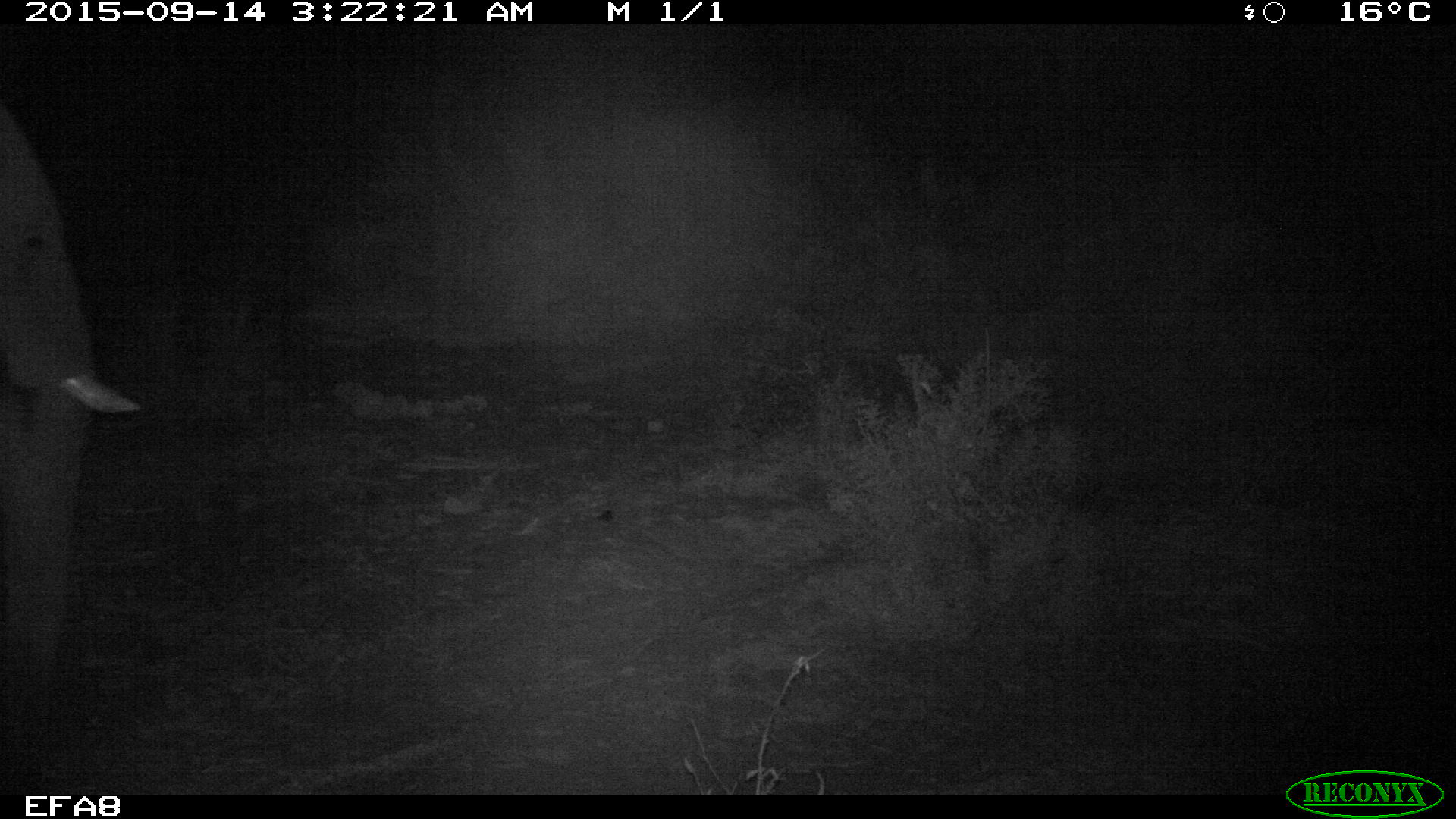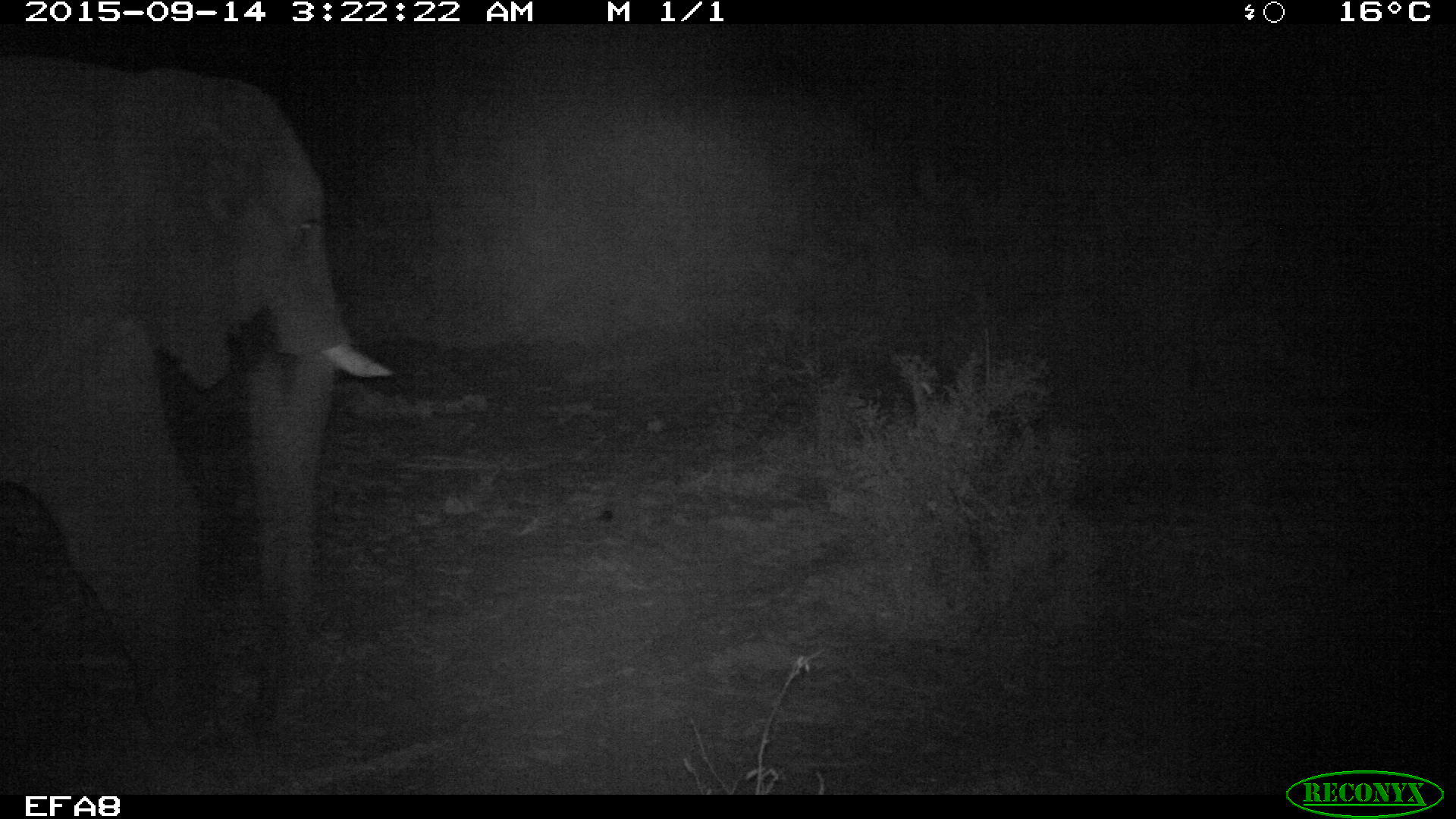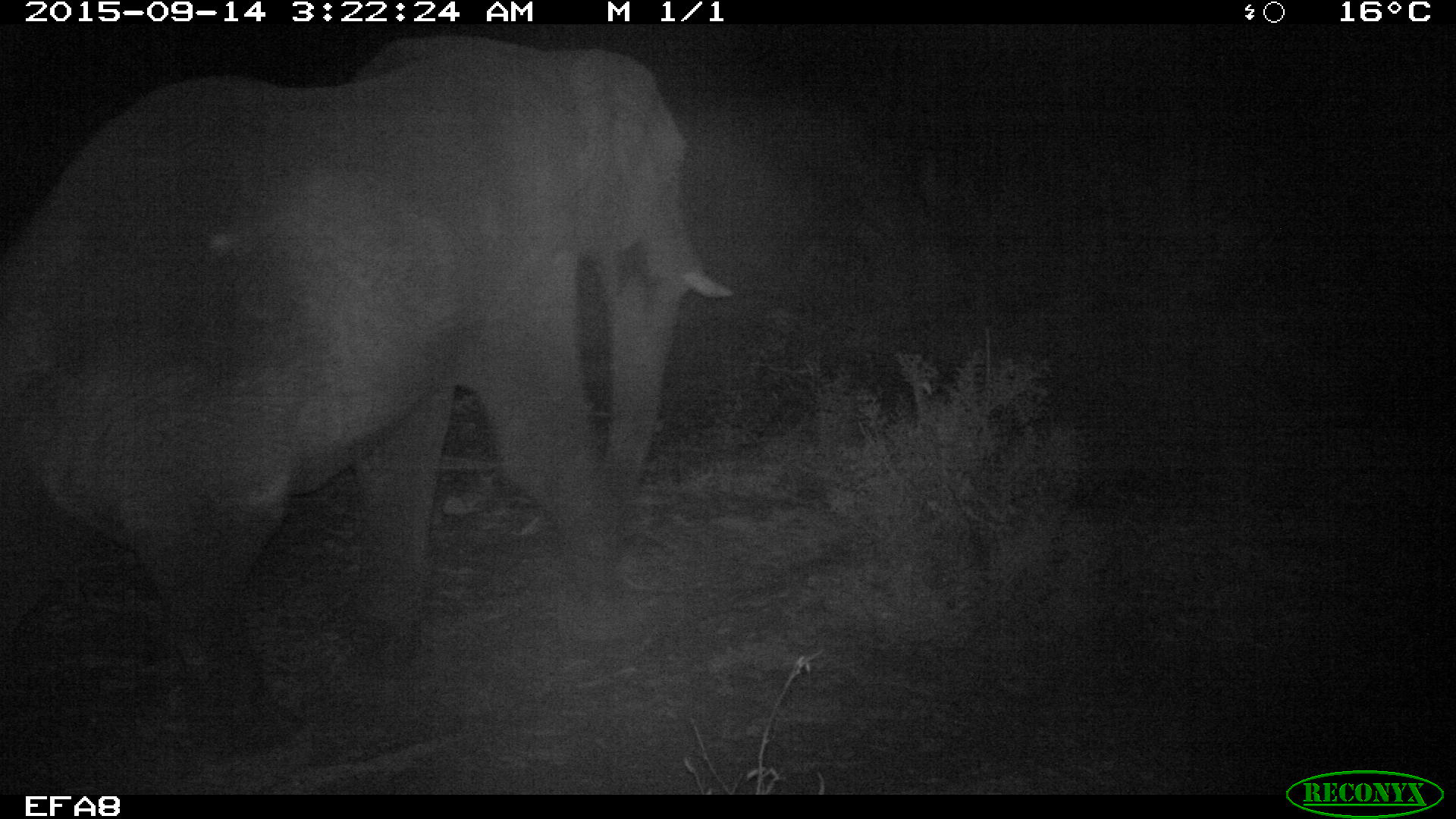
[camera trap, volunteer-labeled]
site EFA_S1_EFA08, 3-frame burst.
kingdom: Animalia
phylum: Chordata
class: Mammalia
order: Proboscidea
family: Elephantidae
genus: Loxodonta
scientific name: Loxodonta africana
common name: african bush elephant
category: elephant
Elephant (african bush elephant) (Loxodonta africana), count 1. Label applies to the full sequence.